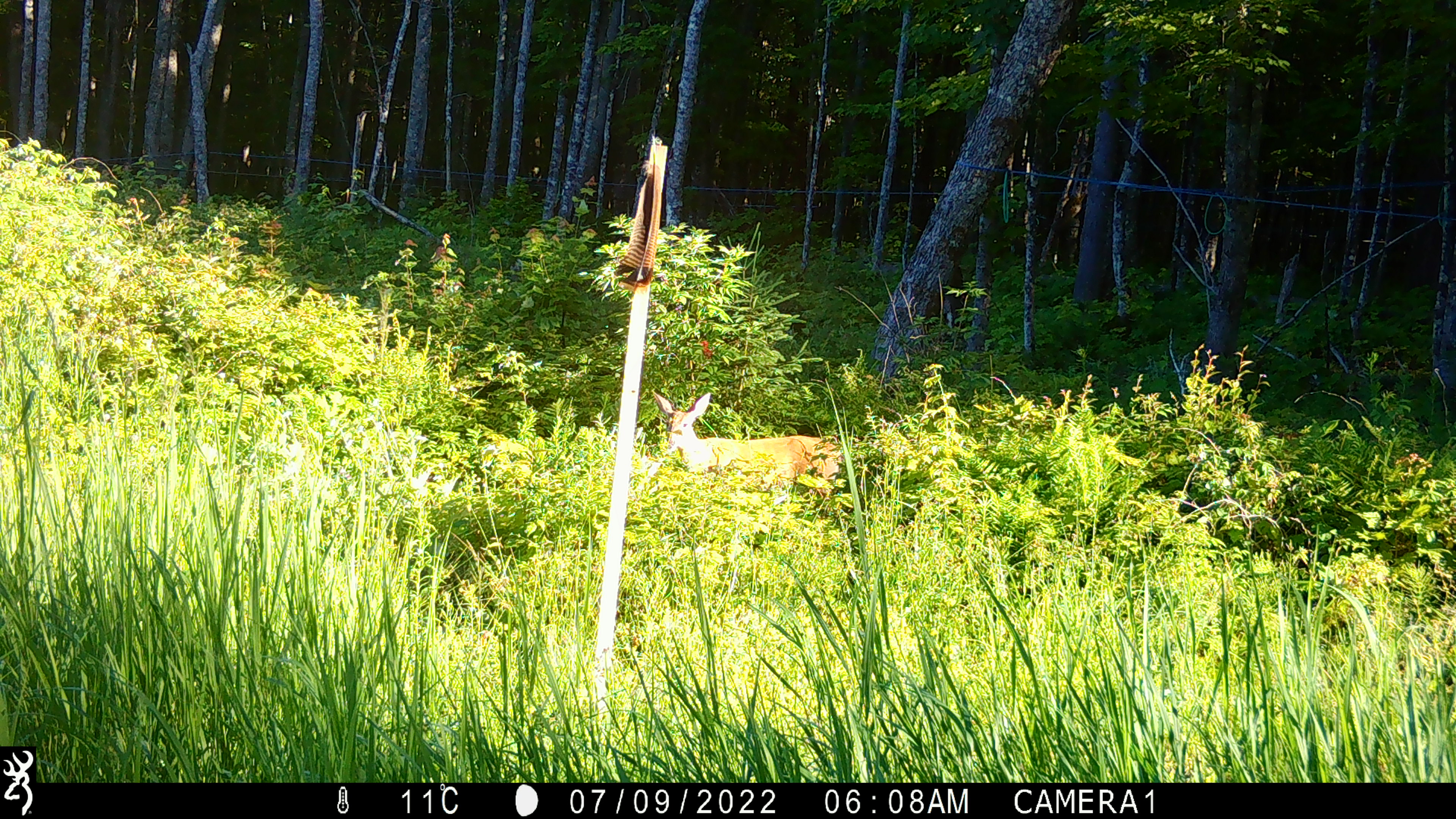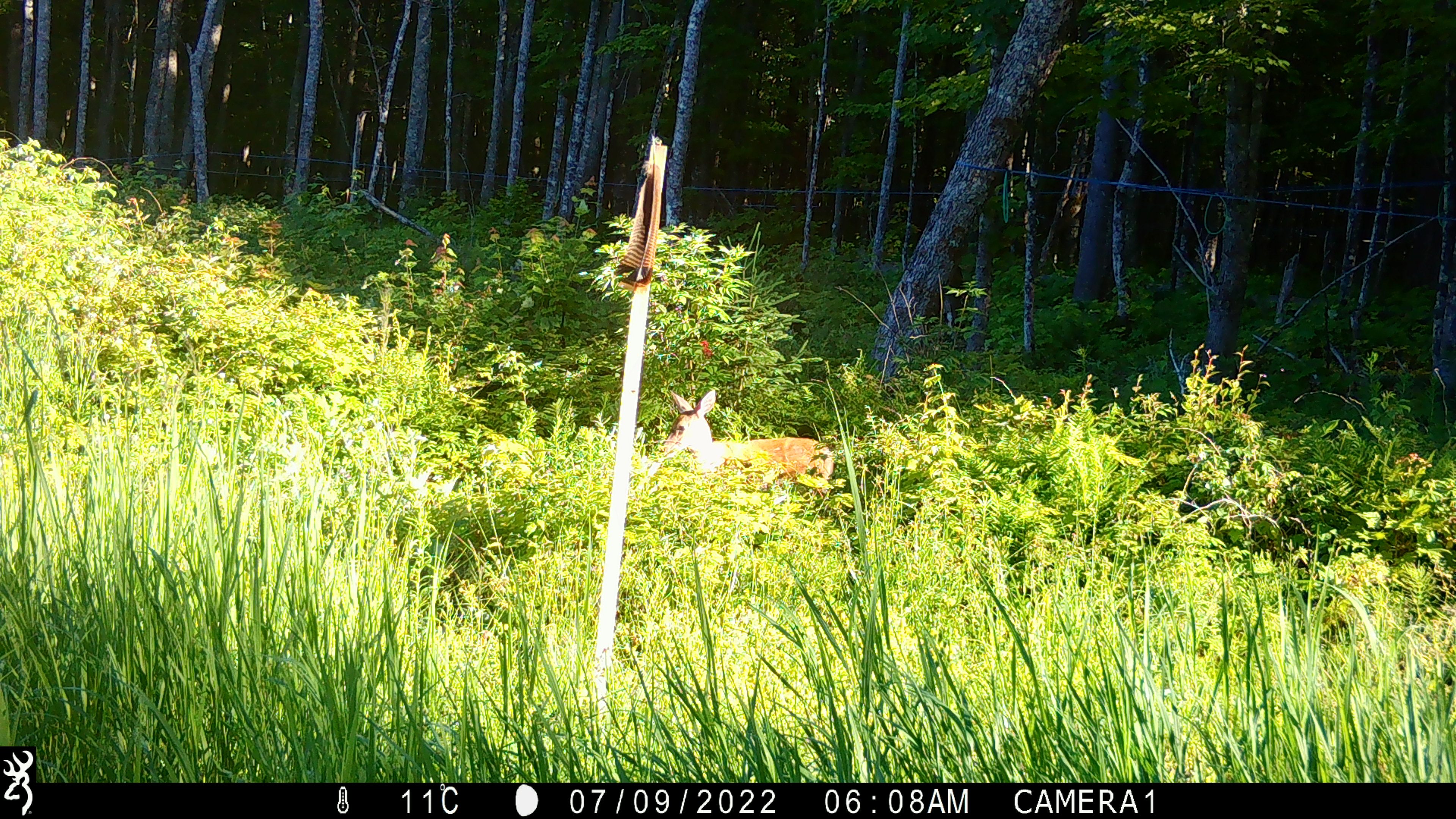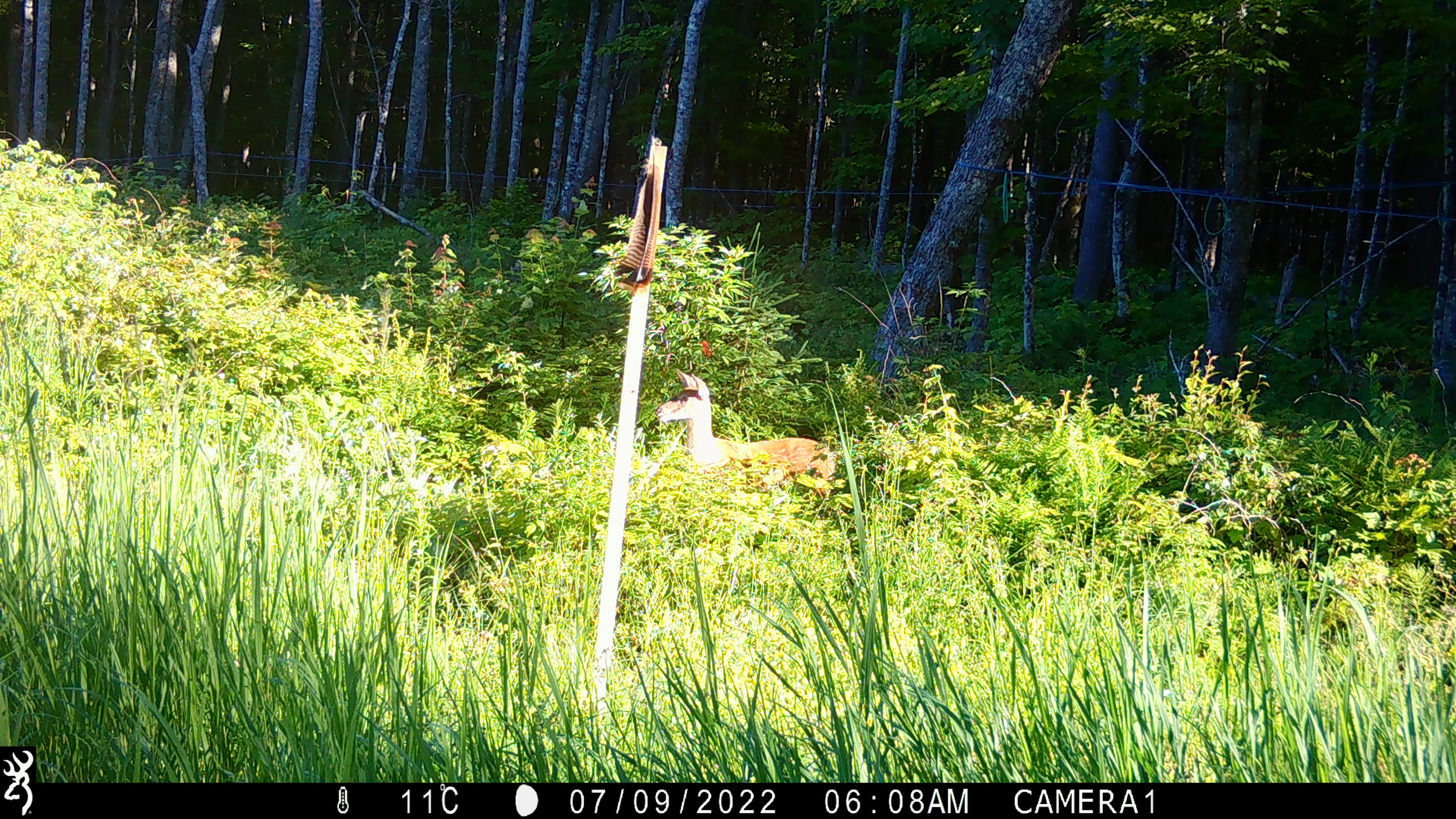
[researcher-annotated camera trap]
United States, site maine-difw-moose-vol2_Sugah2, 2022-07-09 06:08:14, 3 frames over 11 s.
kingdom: Animalia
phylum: Chordata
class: Mammalia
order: Artiodactyla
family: Cervidae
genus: Odocoileus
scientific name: Odocoileus virginianus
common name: white-tailed deer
White-tailed deer (Odocoileus virginianus).